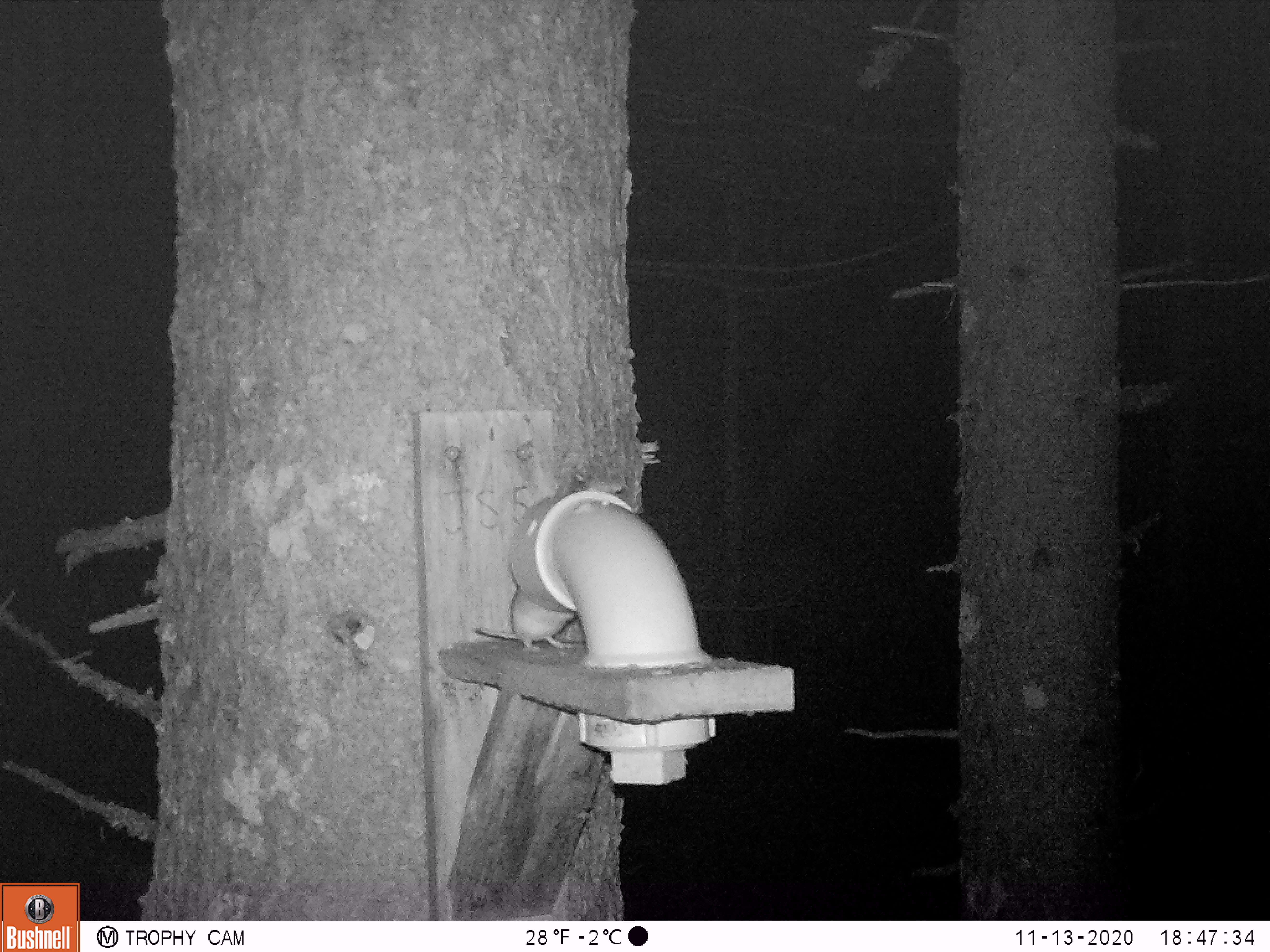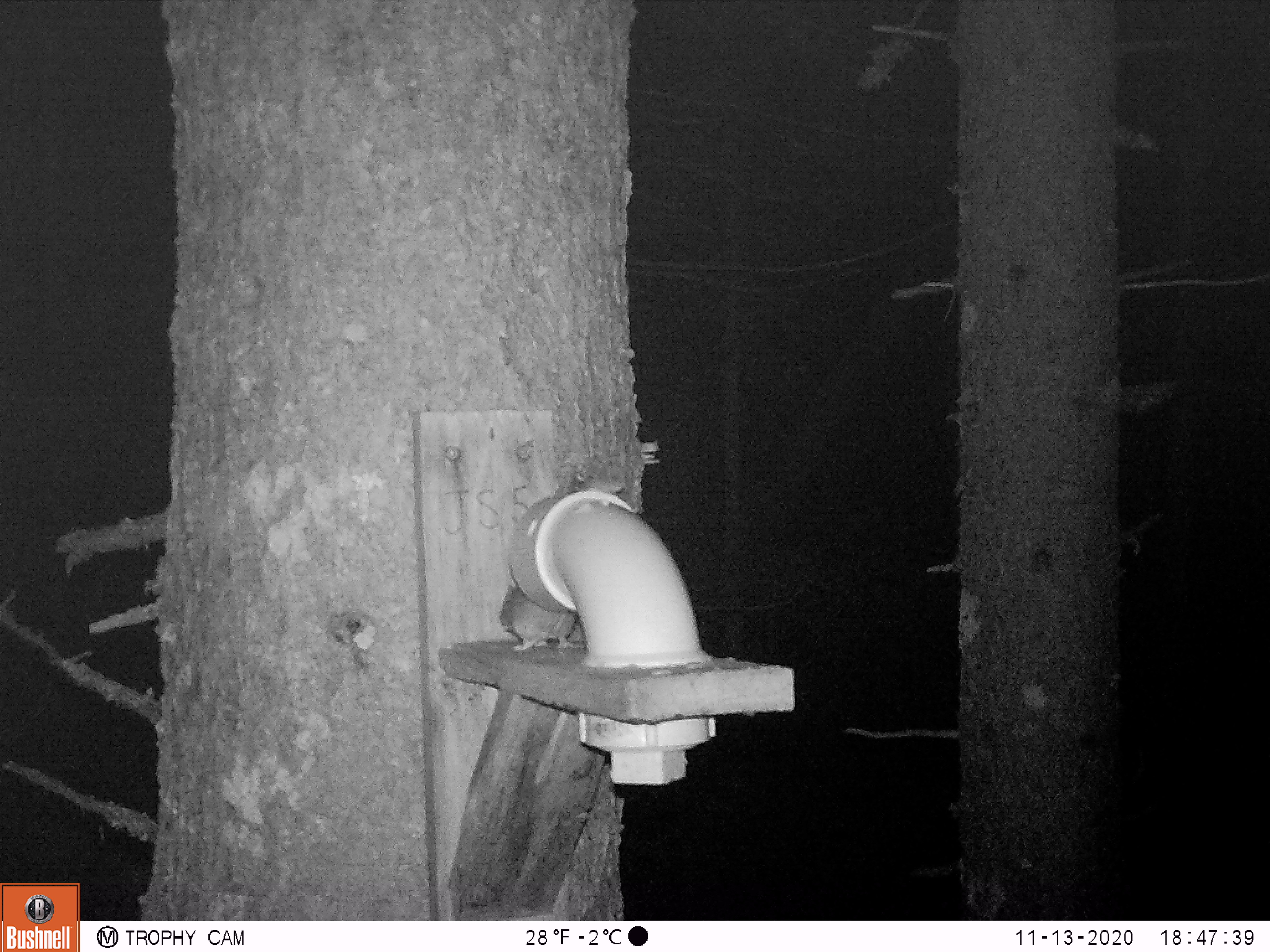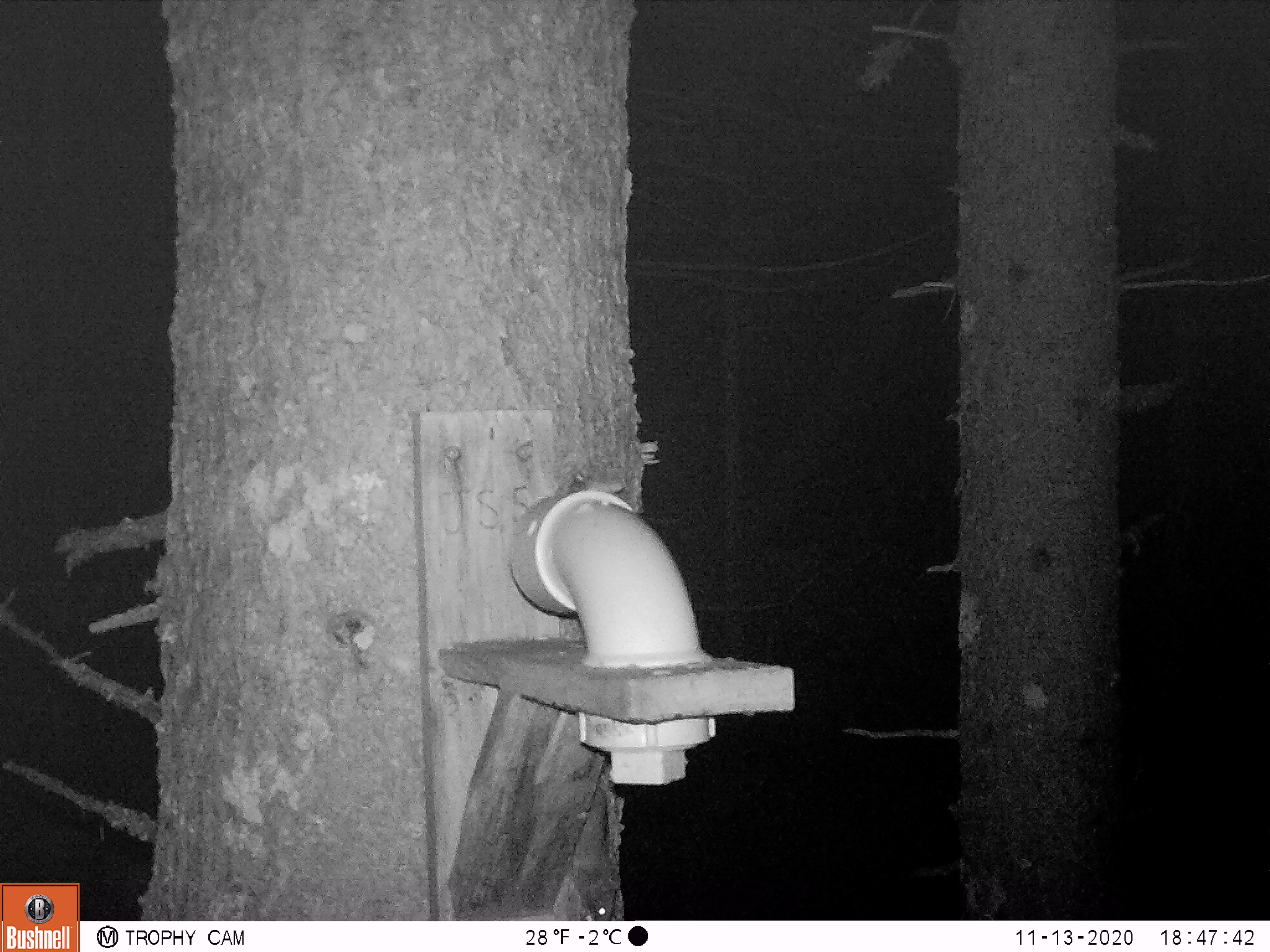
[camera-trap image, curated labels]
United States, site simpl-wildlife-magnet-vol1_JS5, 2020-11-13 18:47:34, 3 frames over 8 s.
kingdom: Animalia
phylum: Chordata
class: Mammalia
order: Rodentia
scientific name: Rodentia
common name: mouse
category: mouse sp.